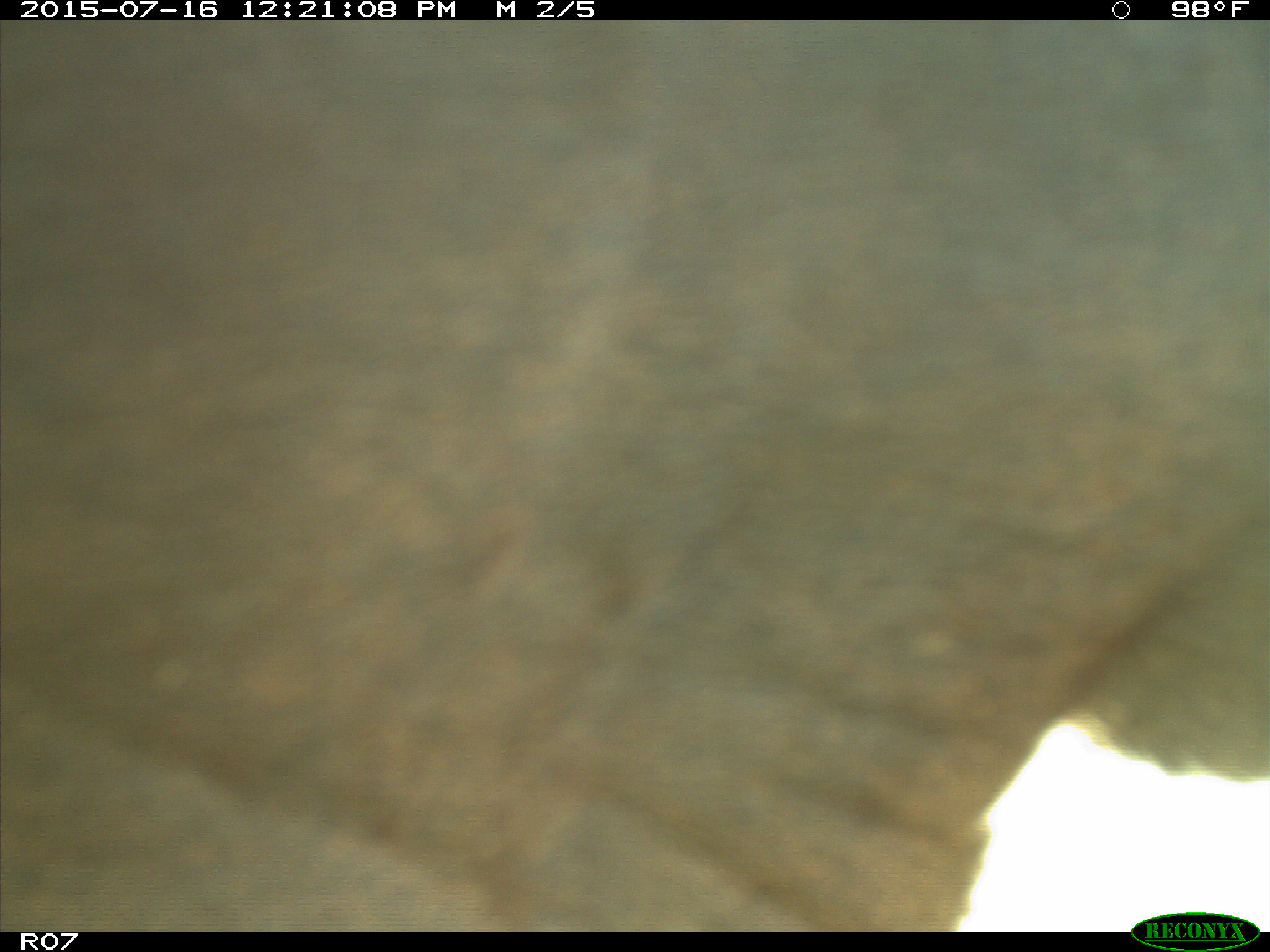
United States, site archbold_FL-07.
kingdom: Animalia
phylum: Chordata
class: Mammalia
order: Artiodactyla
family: Bovidae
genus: Bos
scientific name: Bos taurus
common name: domestic cow